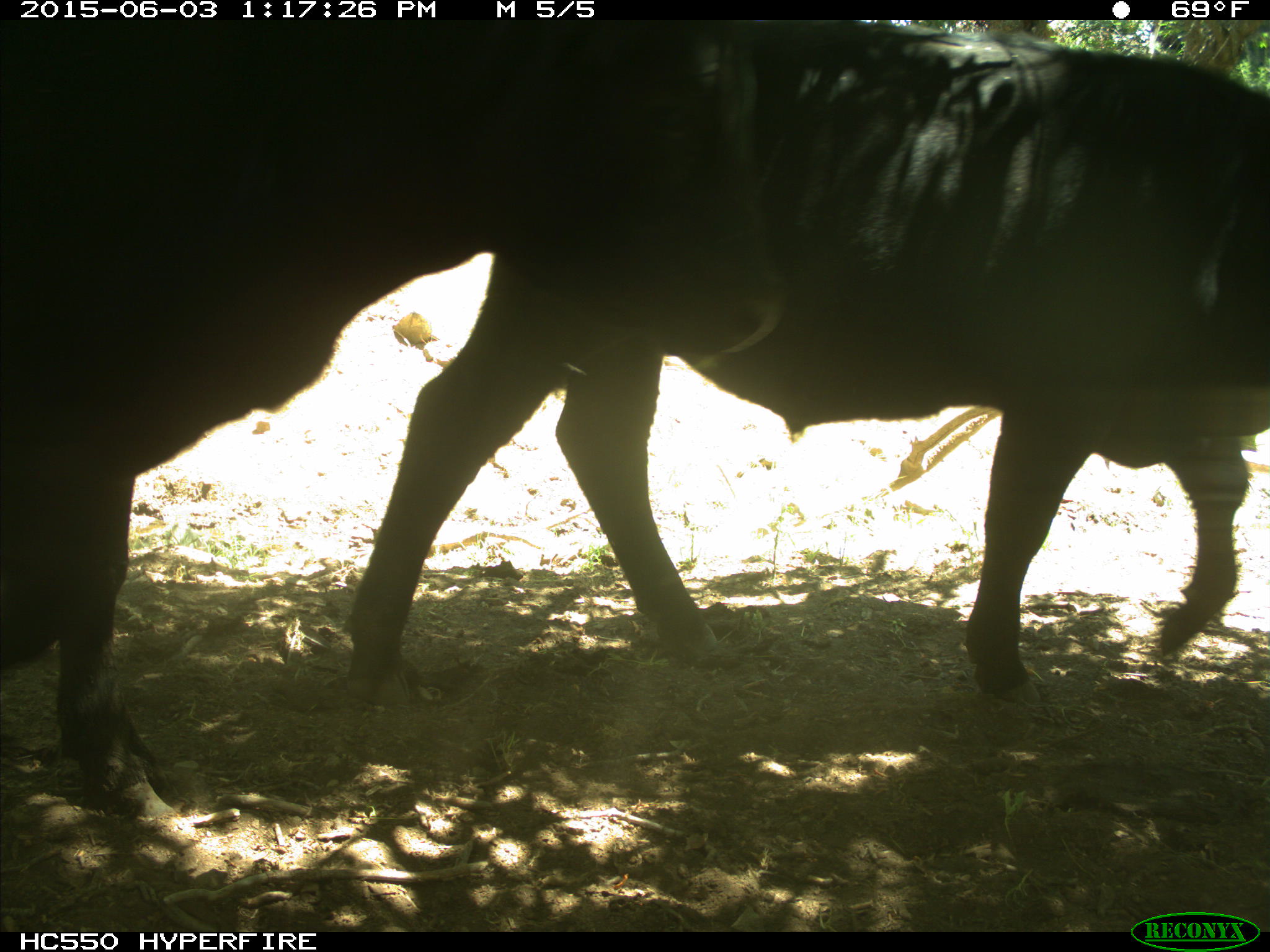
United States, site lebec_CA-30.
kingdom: Animalia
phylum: Chordata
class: Mammalia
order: Artiodactyla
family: Bovidae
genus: Bos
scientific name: Bos taurus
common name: domestic cow